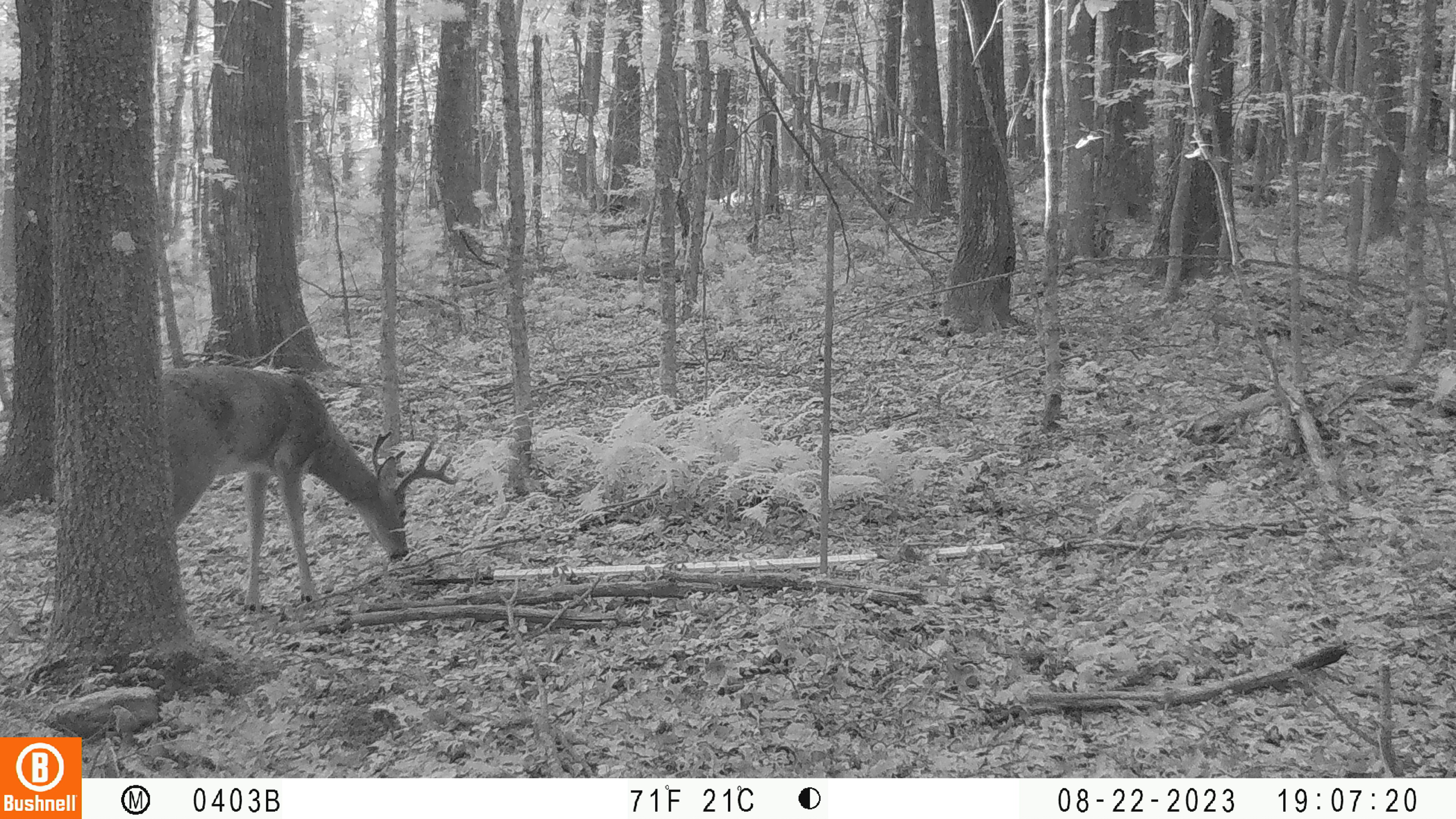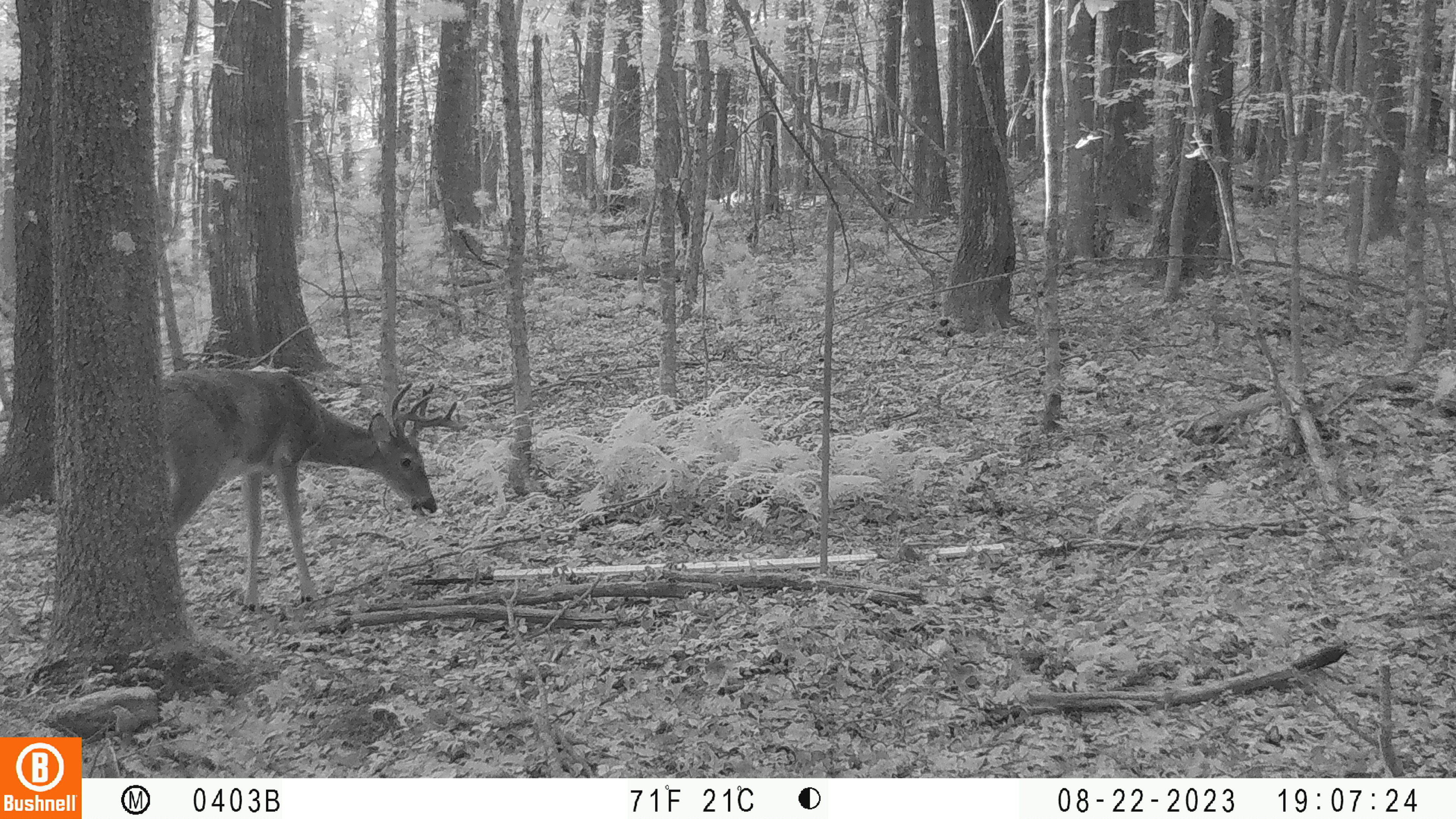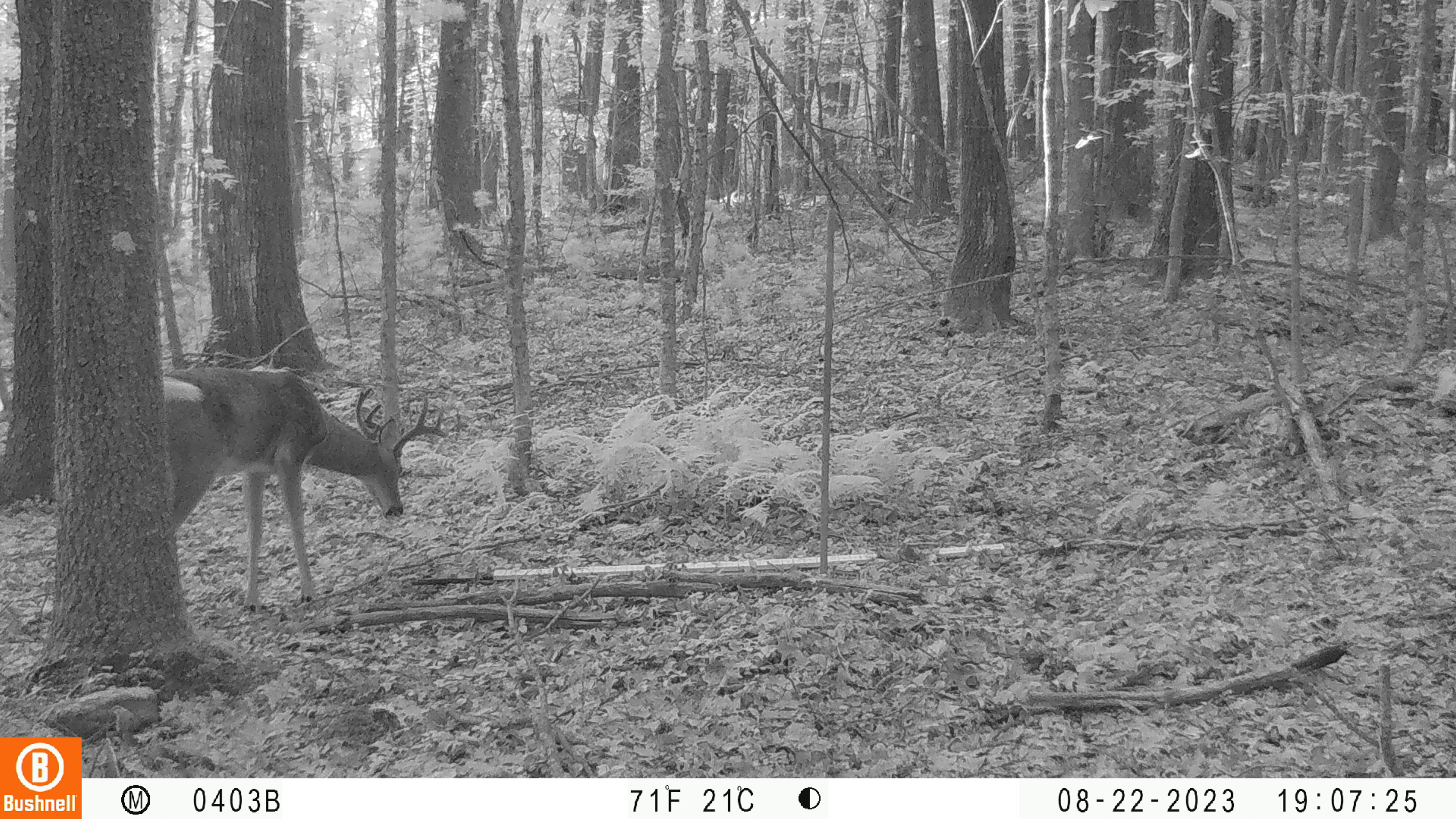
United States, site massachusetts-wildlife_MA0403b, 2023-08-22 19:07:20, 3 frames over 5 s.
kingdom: Animalia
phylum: Chordata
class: Mammalia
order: Artiodactyla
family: Cervidae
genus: Odocoileus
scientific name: Odocoileus virginianus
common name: white-tailed deer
White-tailed deer (Odocoileus virginianus).